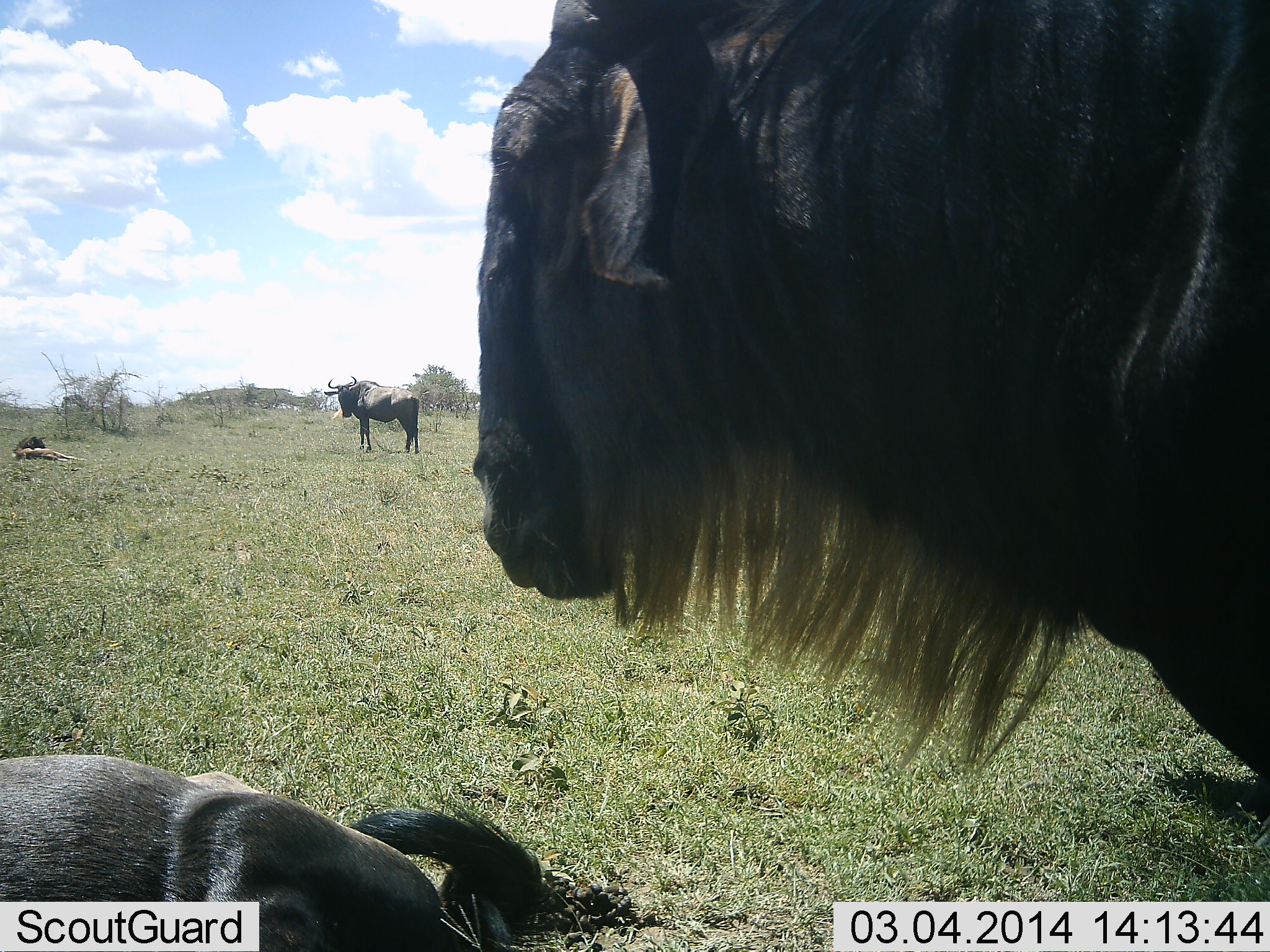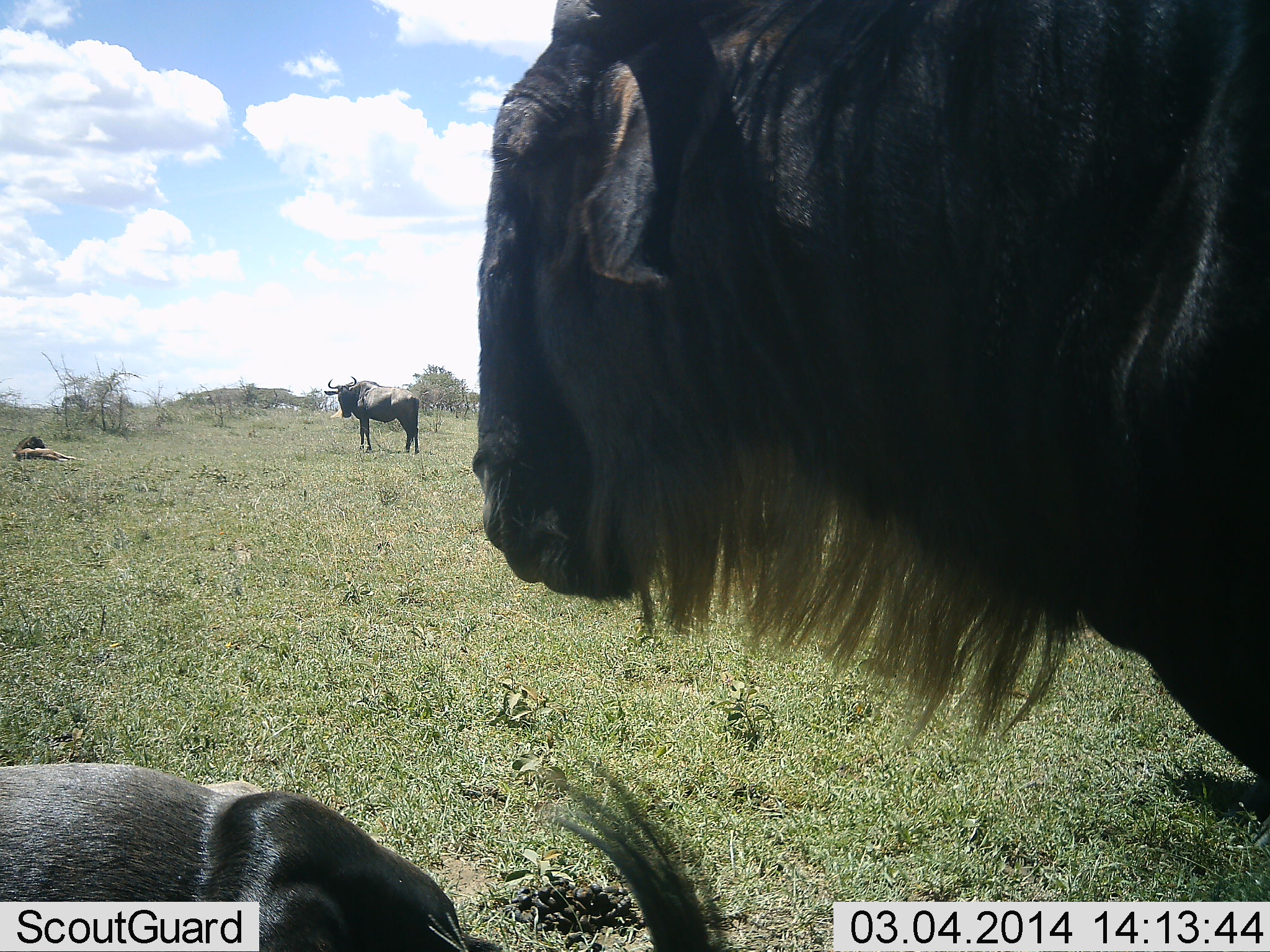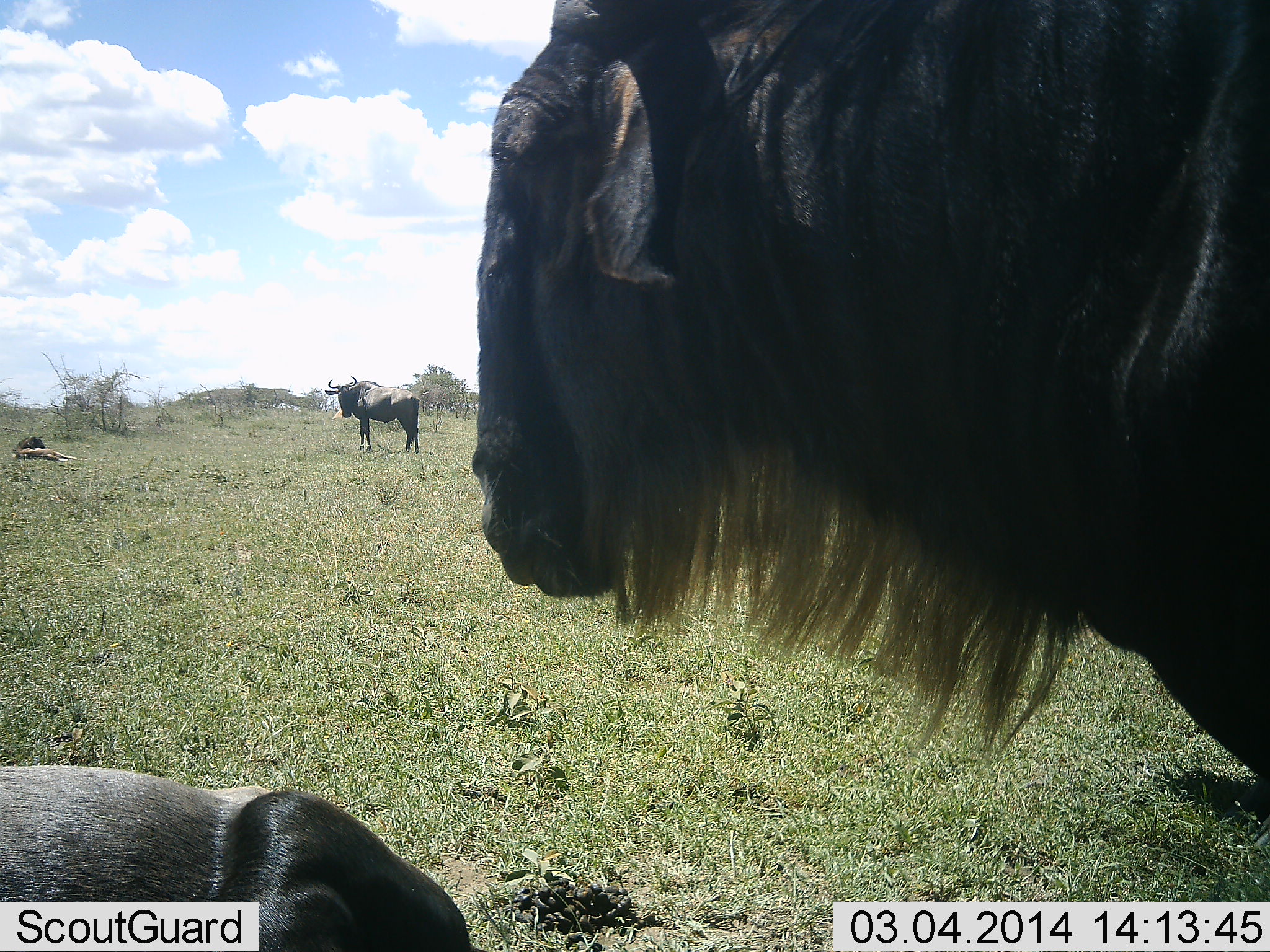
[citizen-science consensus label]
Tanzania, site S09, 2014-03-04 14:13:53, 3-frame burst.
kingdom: Animalia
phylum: Chordata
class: Mammalia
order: Artiodactyla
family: Bovidae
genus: Connochaetes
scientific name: Connochaetes taurinus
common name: blue wildebeest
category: wildebeest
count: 3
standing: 90%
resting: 20%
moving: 0%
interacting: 0%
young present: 30%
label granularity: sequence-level